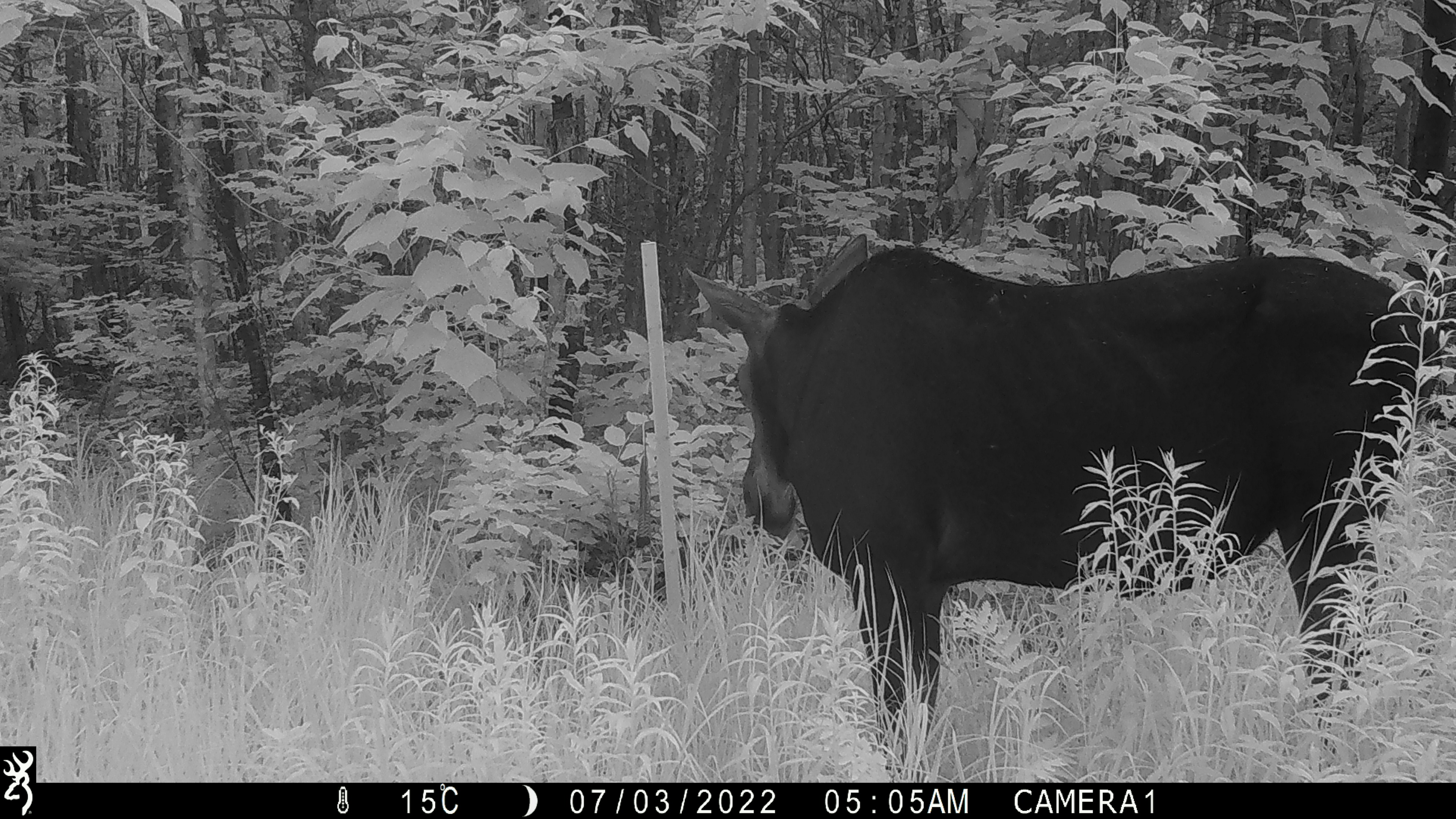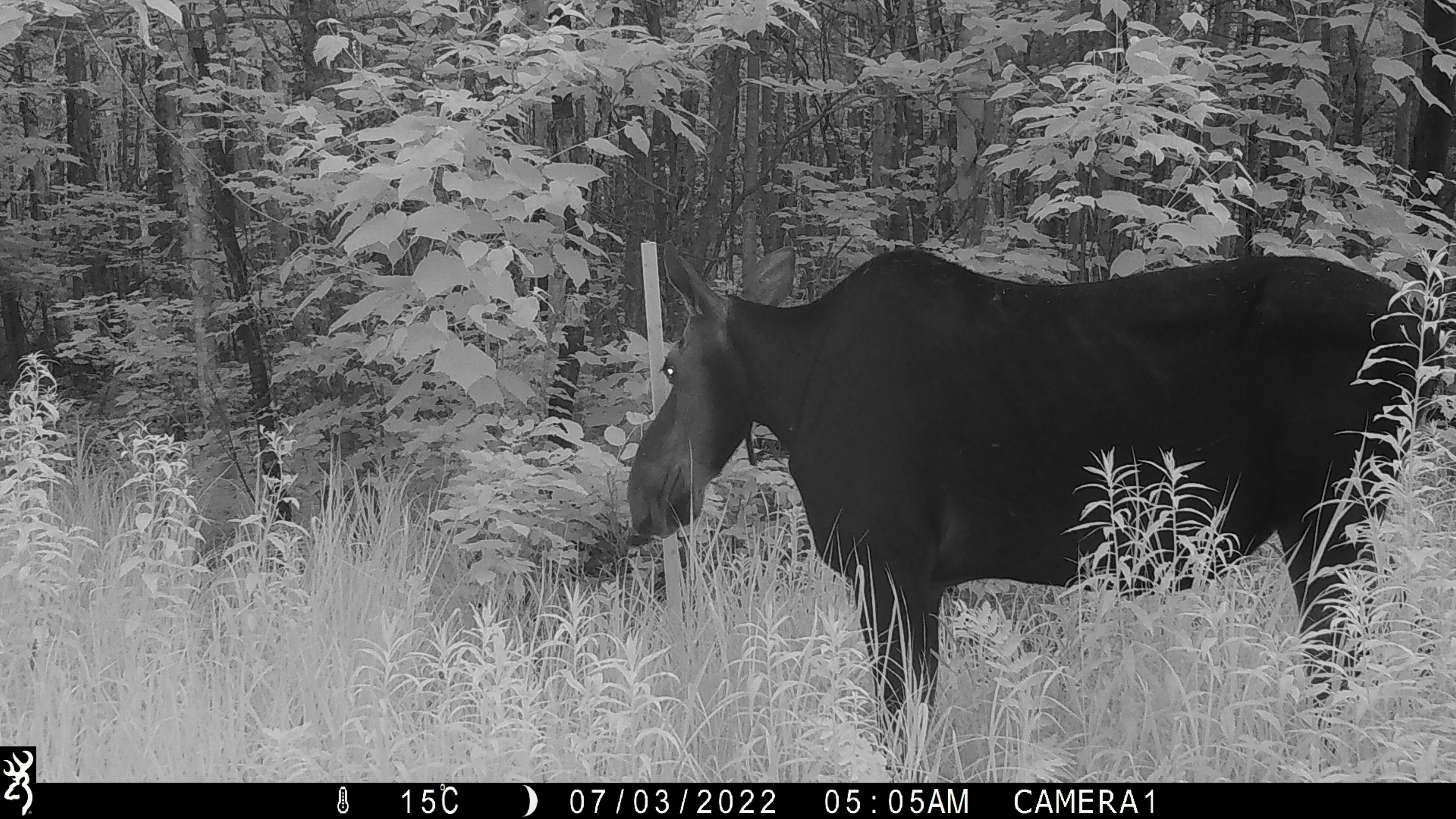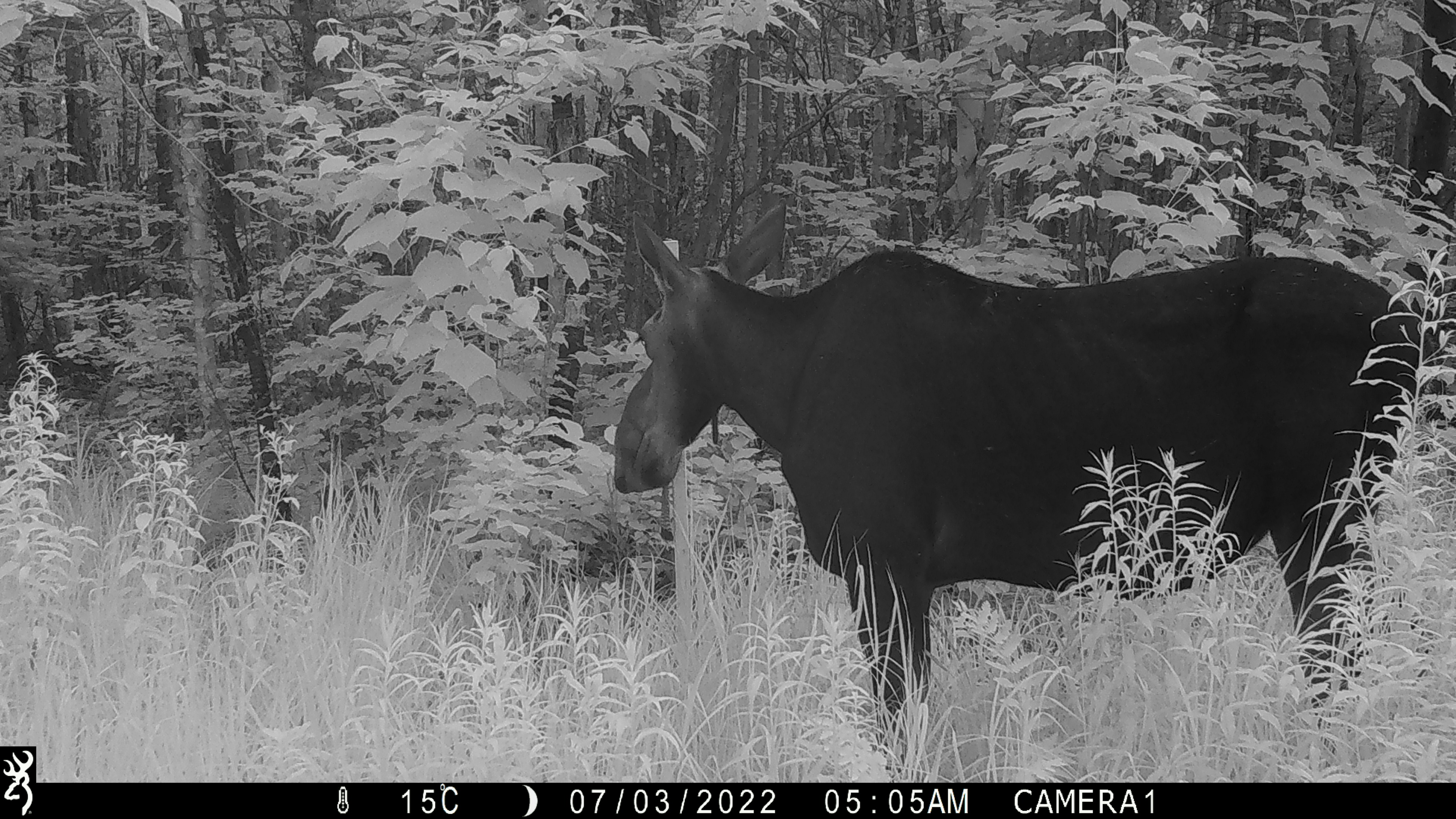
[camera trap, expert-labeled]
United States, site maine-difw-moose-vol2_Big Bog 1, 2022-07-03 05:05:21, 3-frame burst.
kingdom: Animalia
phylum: Chordata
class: Mammalia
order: Artiodactyla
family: Cervidae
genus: Alces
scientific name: Alces alces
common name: moose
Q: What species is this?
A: Moose (Alces alces).